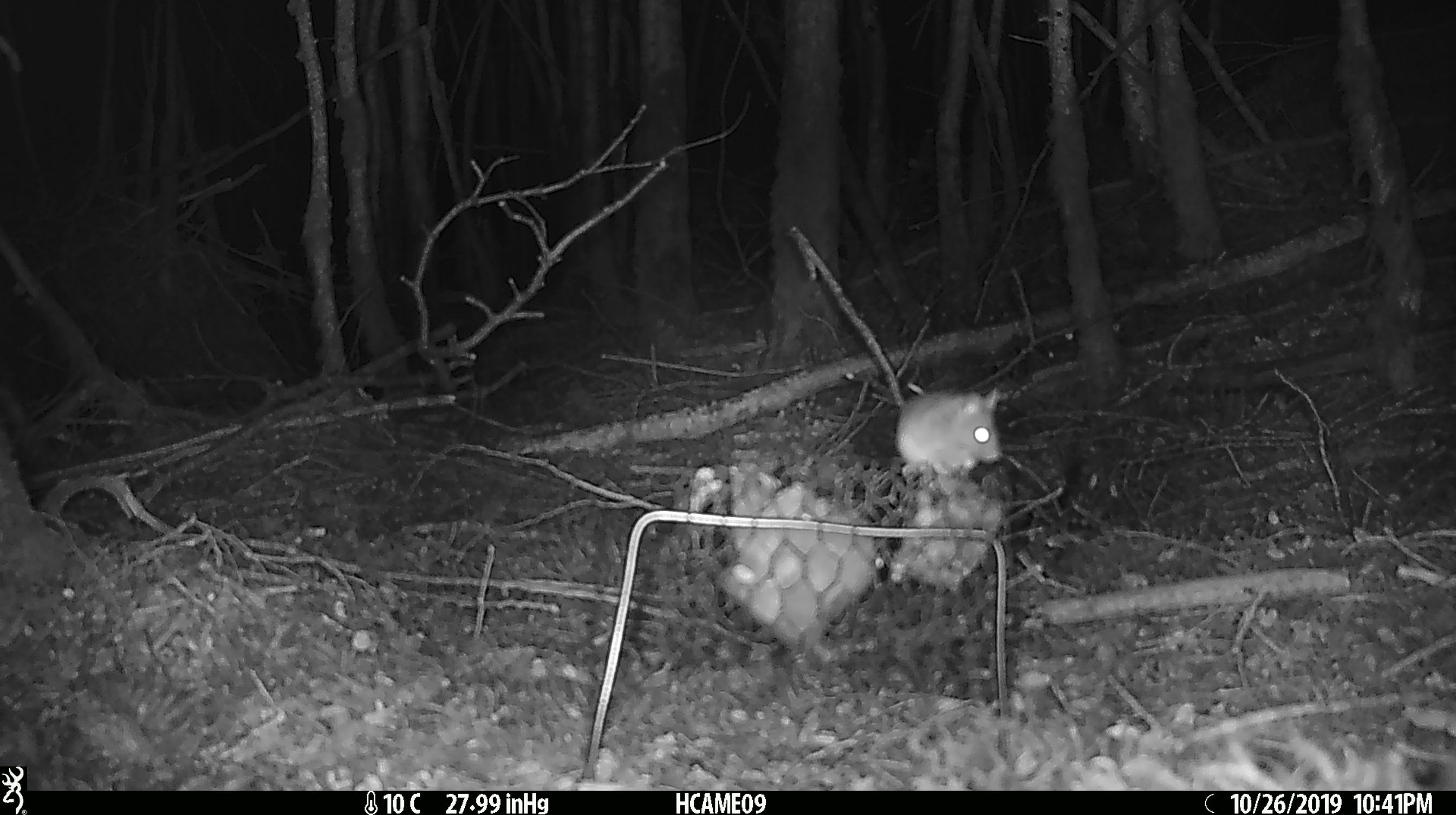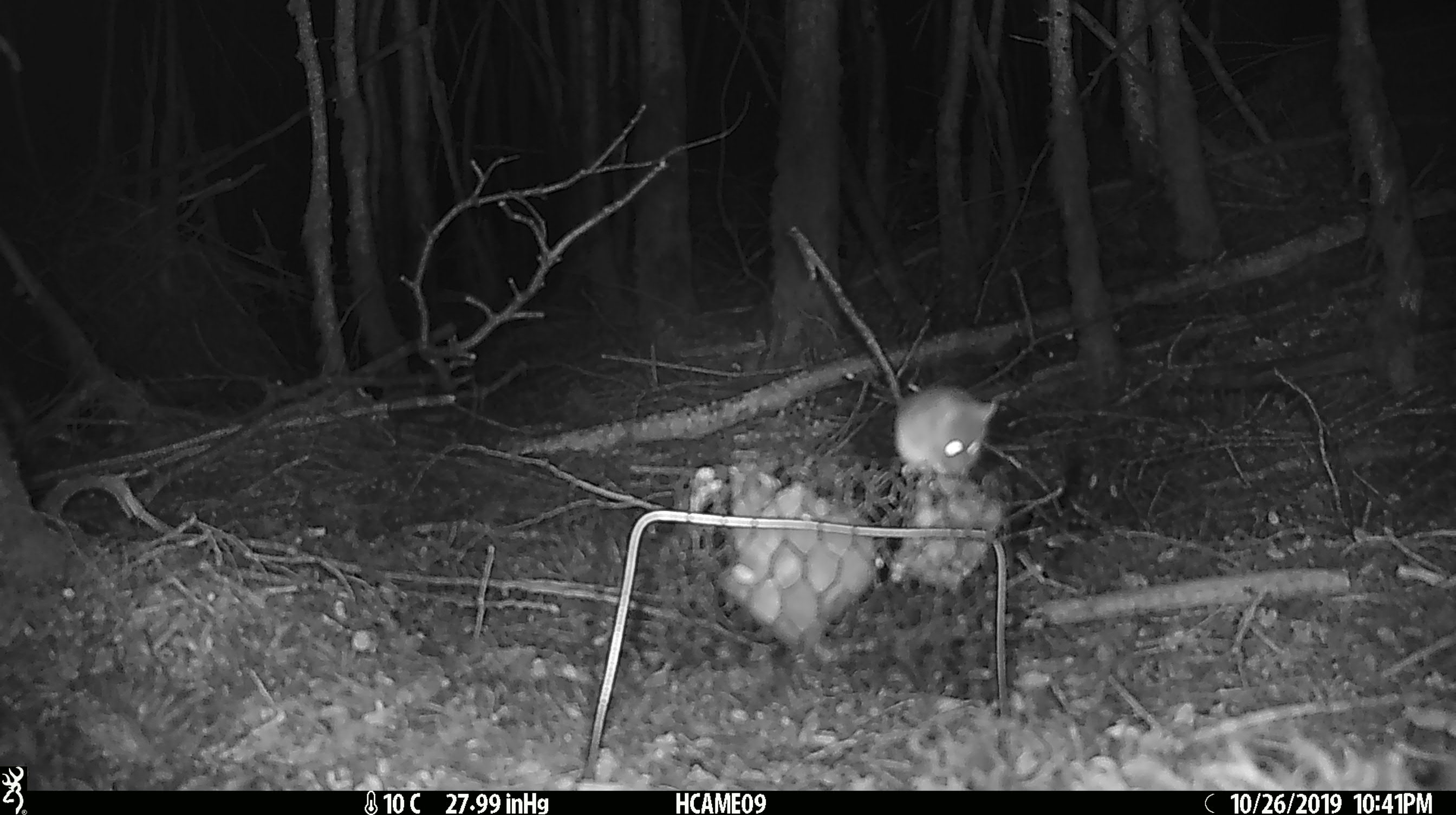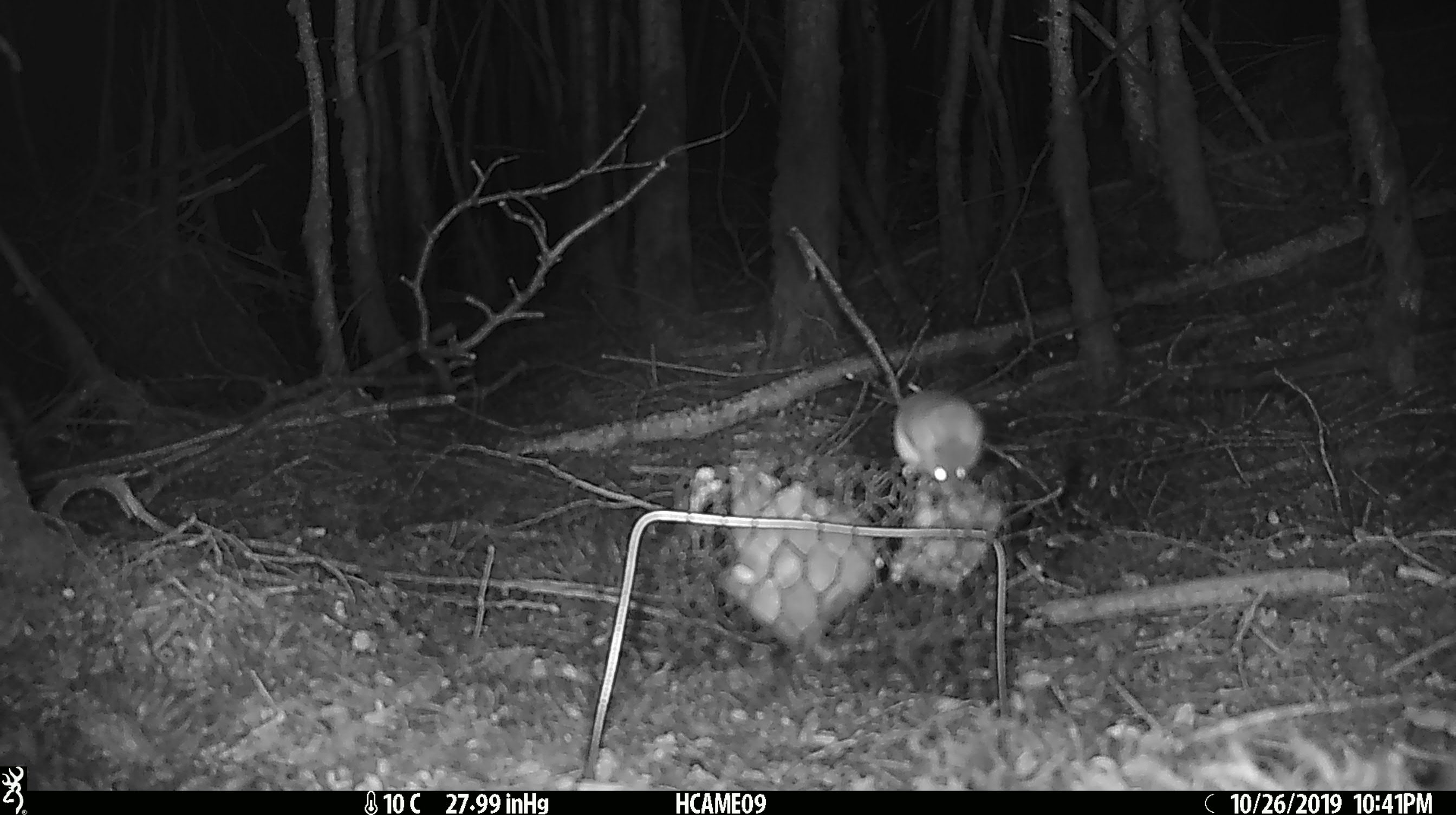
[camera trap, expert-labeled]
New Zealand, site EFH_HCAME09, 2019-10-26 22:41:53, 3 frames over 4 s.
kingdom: Animalia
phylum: Chordata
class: Mammalia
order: Rodentia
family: Muridae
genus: Mus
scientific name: Mus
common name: mouse